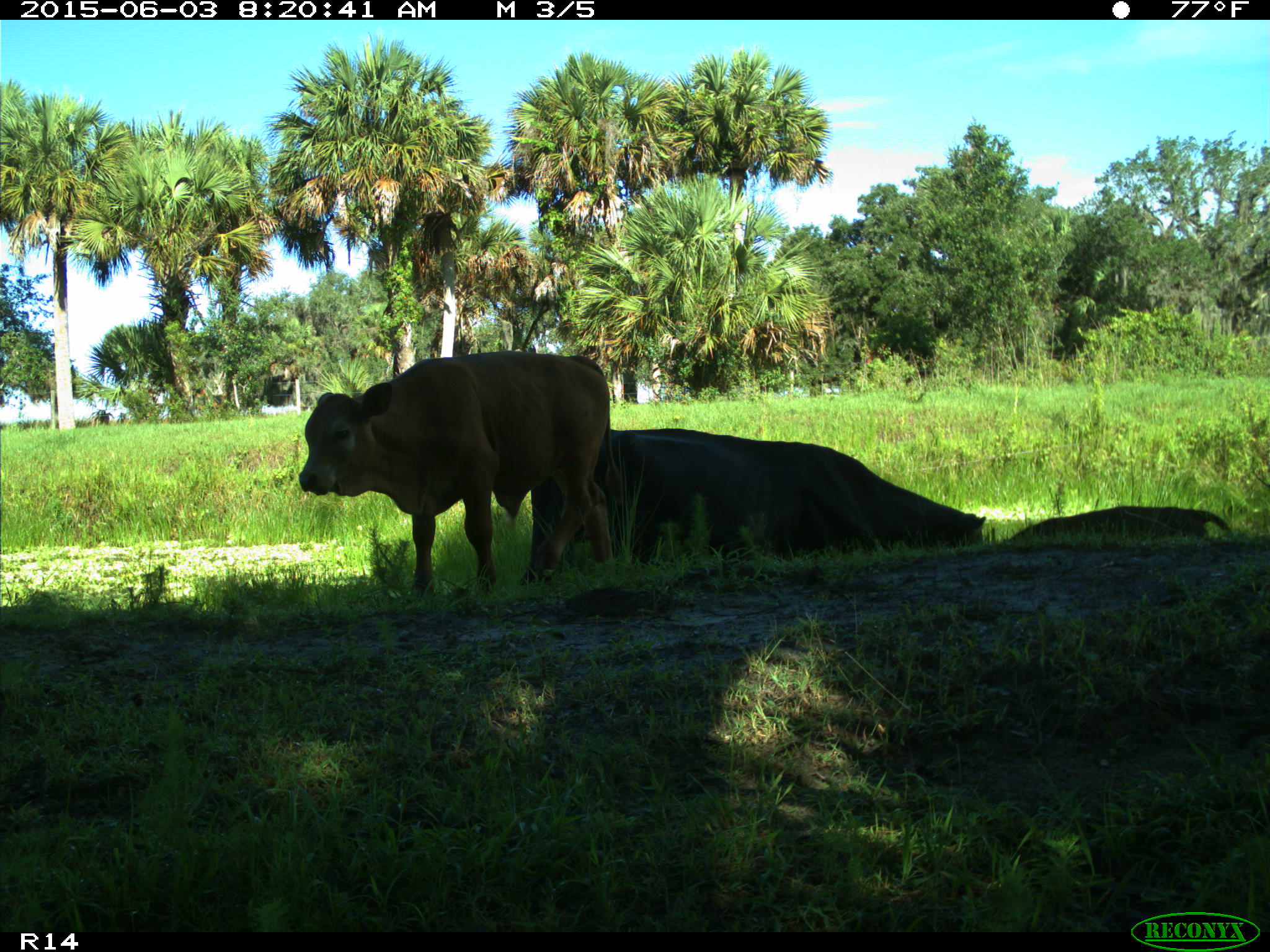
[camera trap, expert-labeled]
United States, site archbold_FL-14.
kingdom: Animalia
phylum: Chordata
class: Mammalia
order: Artiodactyla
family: Bovidae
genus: Bos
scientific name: Bos taurus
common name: domestic cow